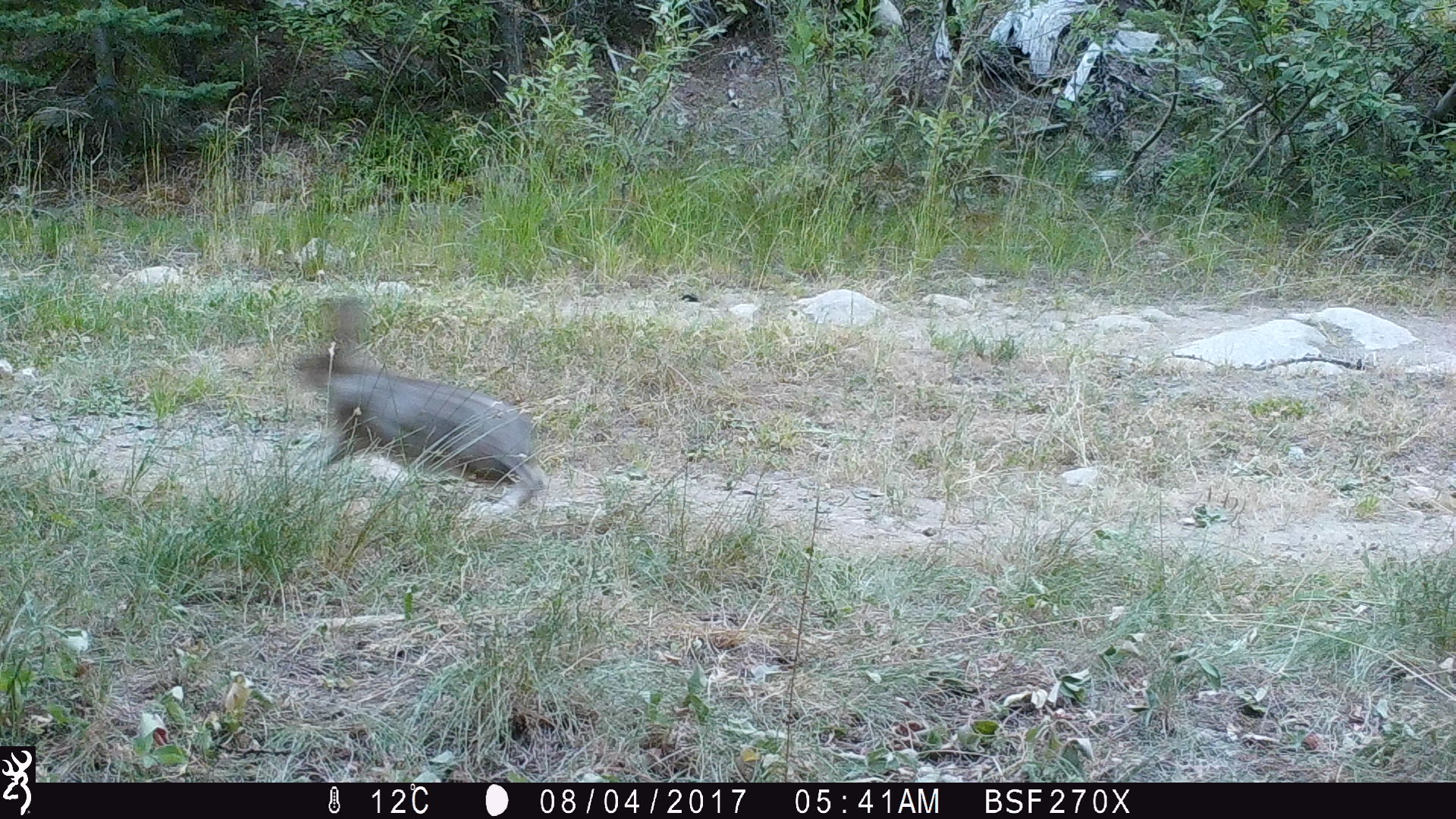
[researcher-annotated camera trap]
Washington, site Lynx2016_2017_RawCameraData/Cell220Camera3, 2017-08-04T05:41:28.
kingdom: Animalia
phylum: Chordata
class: Mammalia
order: Lagomorpha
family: Leporidae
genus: Lepus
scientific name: Lepus americanus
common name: snowshoe hare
Lepus americanus (snowshoe hare). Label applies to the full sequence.